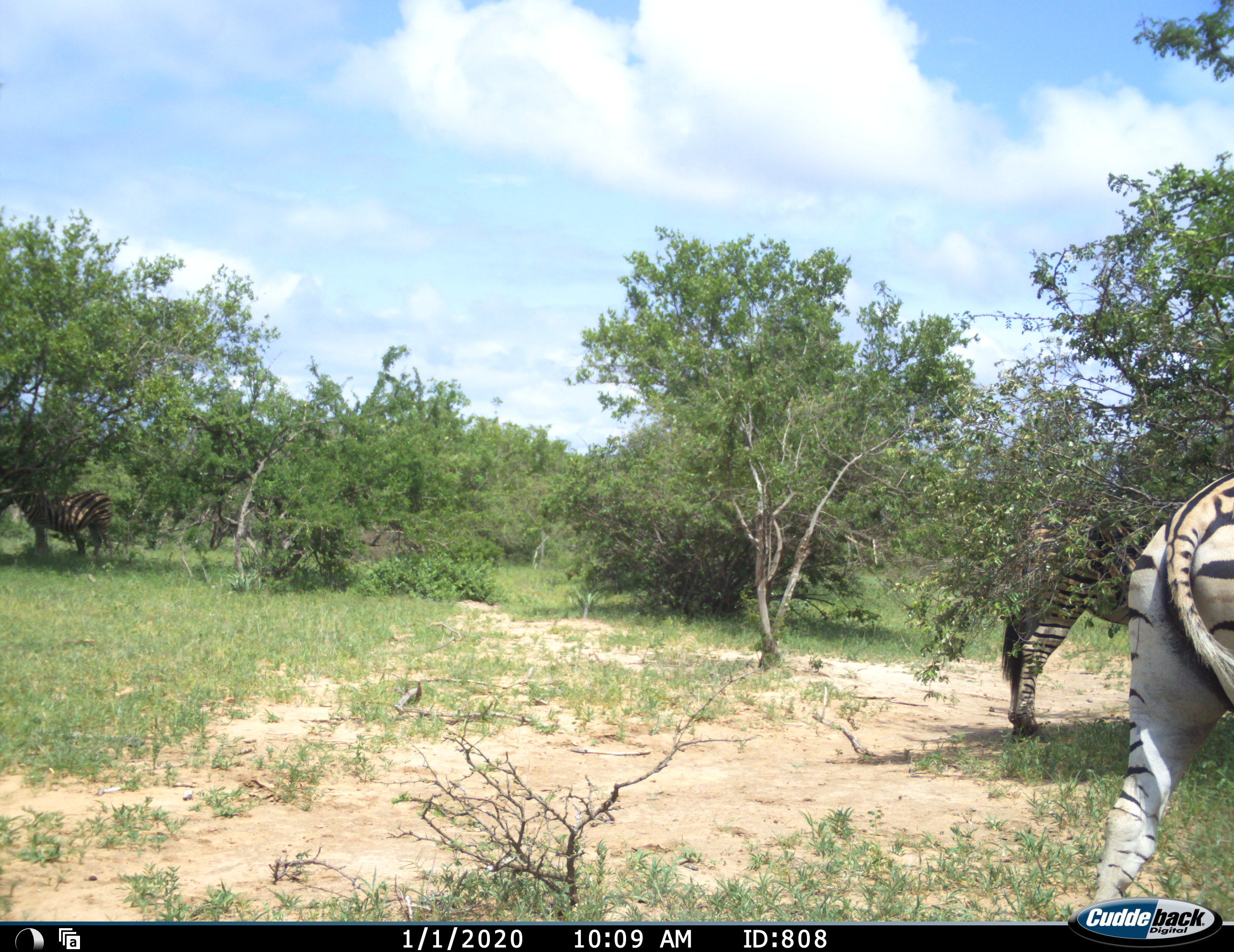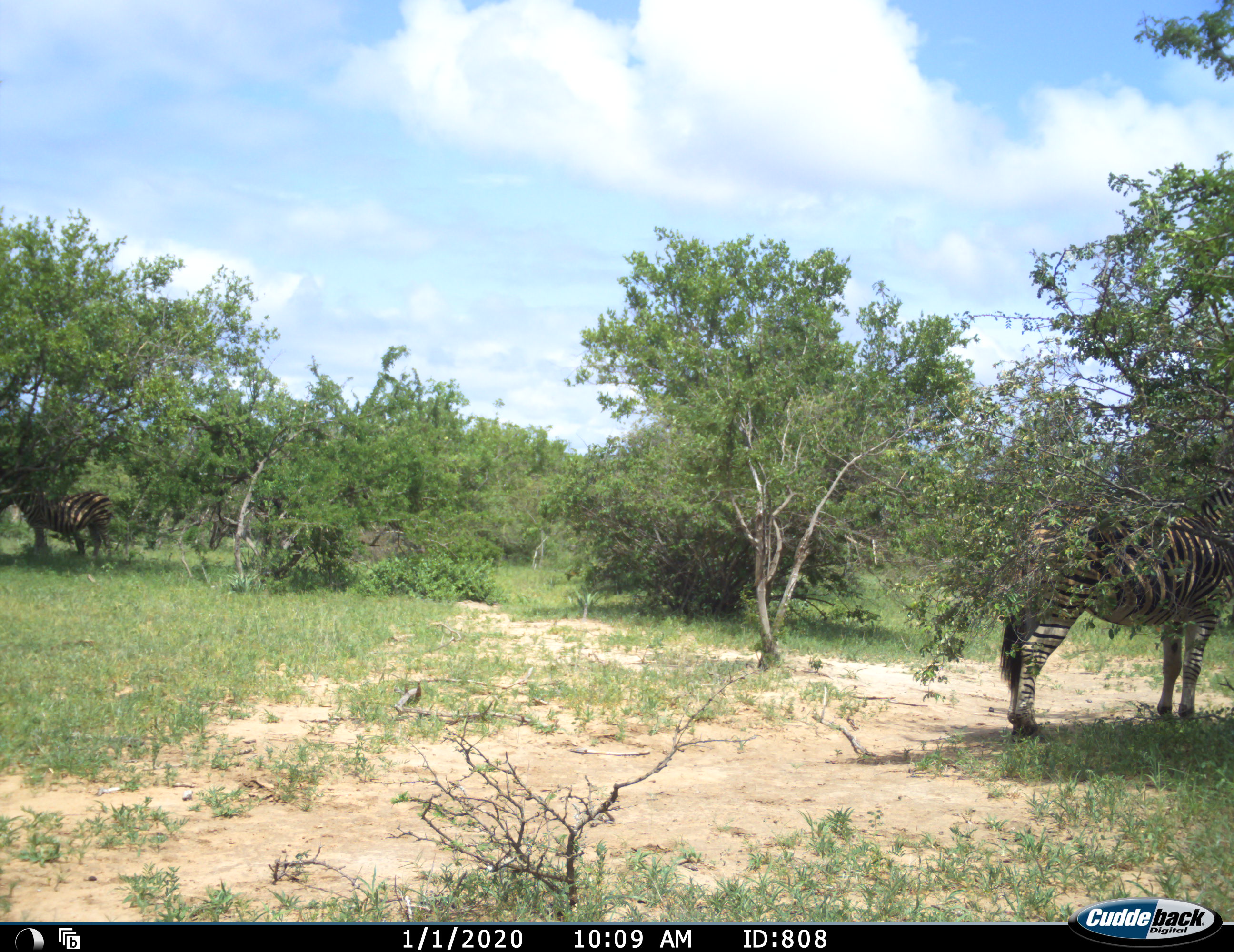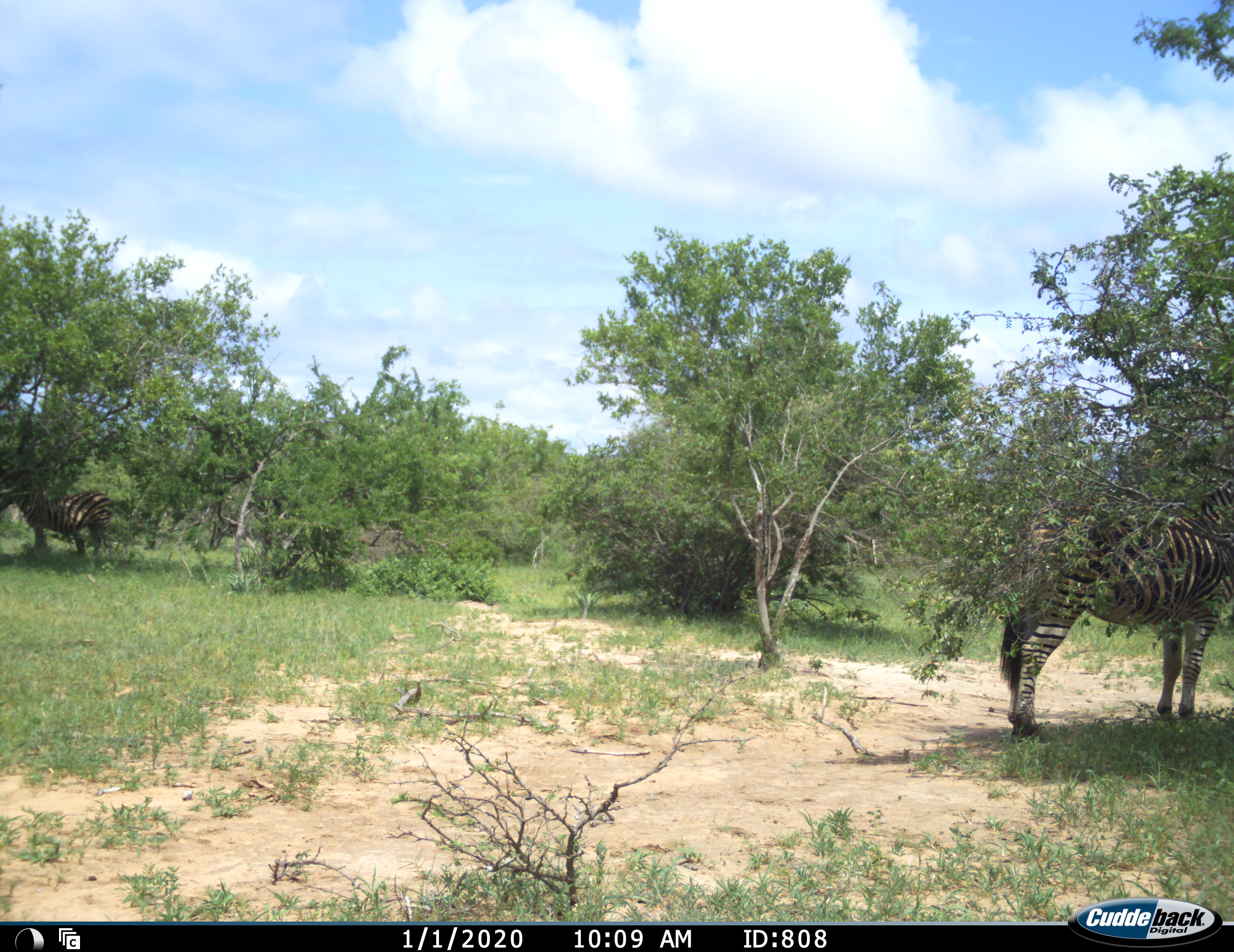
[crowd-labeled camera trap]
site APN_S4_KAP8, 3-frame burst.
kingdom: Animalia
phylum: Chordata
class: Mammalia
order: Perissodactyla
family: Equidae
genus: Equus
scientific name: Equus quagga burchellii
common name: burchell's zebra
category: zebraburchells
Zebraburchells (burchell's zebra) (Equus quagga burchellii), count 3. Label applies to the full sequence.